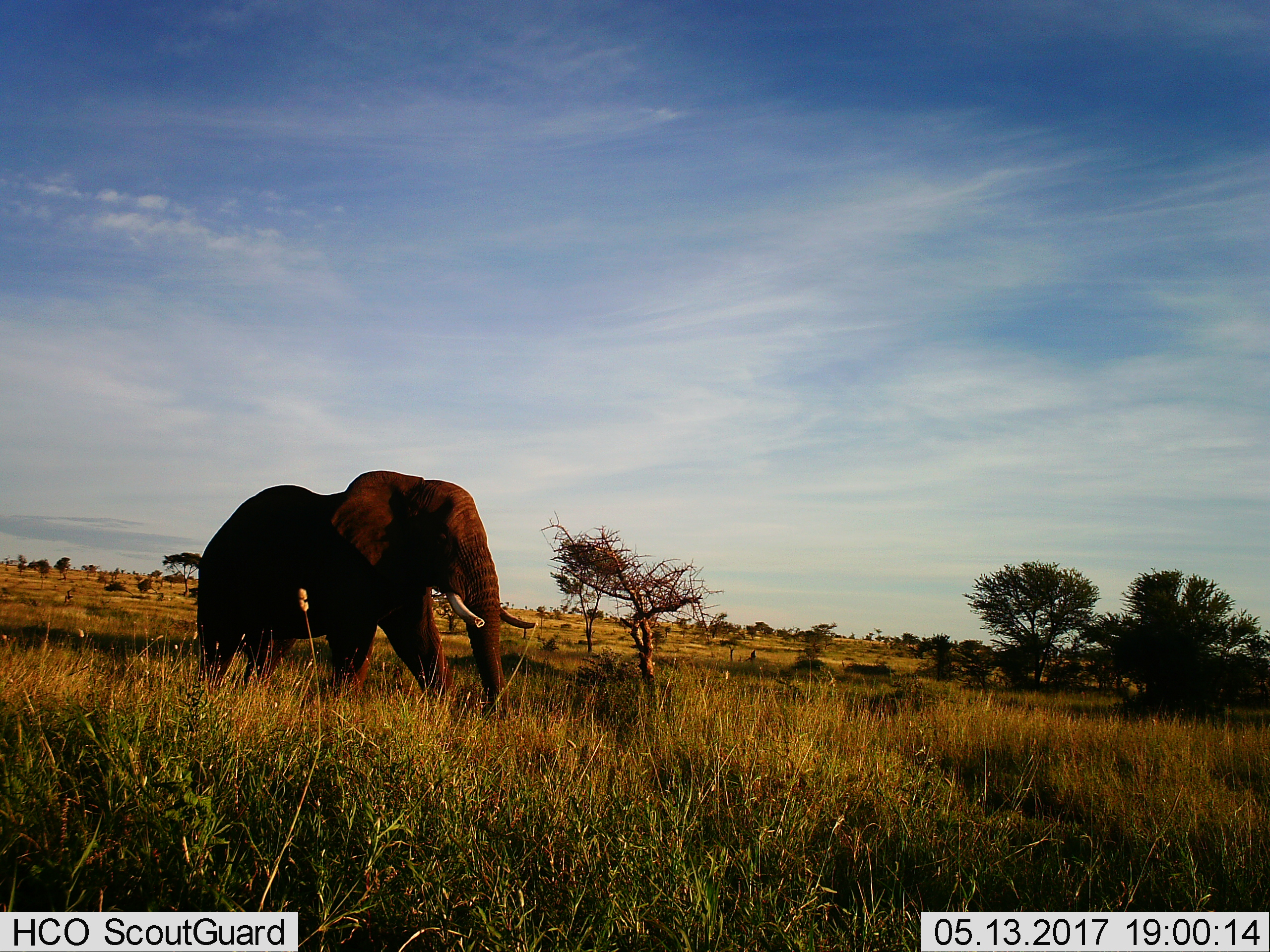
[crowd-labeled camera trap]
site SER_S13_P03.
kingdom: Animalia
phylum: Chordata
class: Mammalia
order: Proboscidea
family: Elephantidae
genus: Loxodonta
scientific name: Loxodonta africana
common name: african bush elephant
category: elephant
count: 1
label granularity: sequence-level